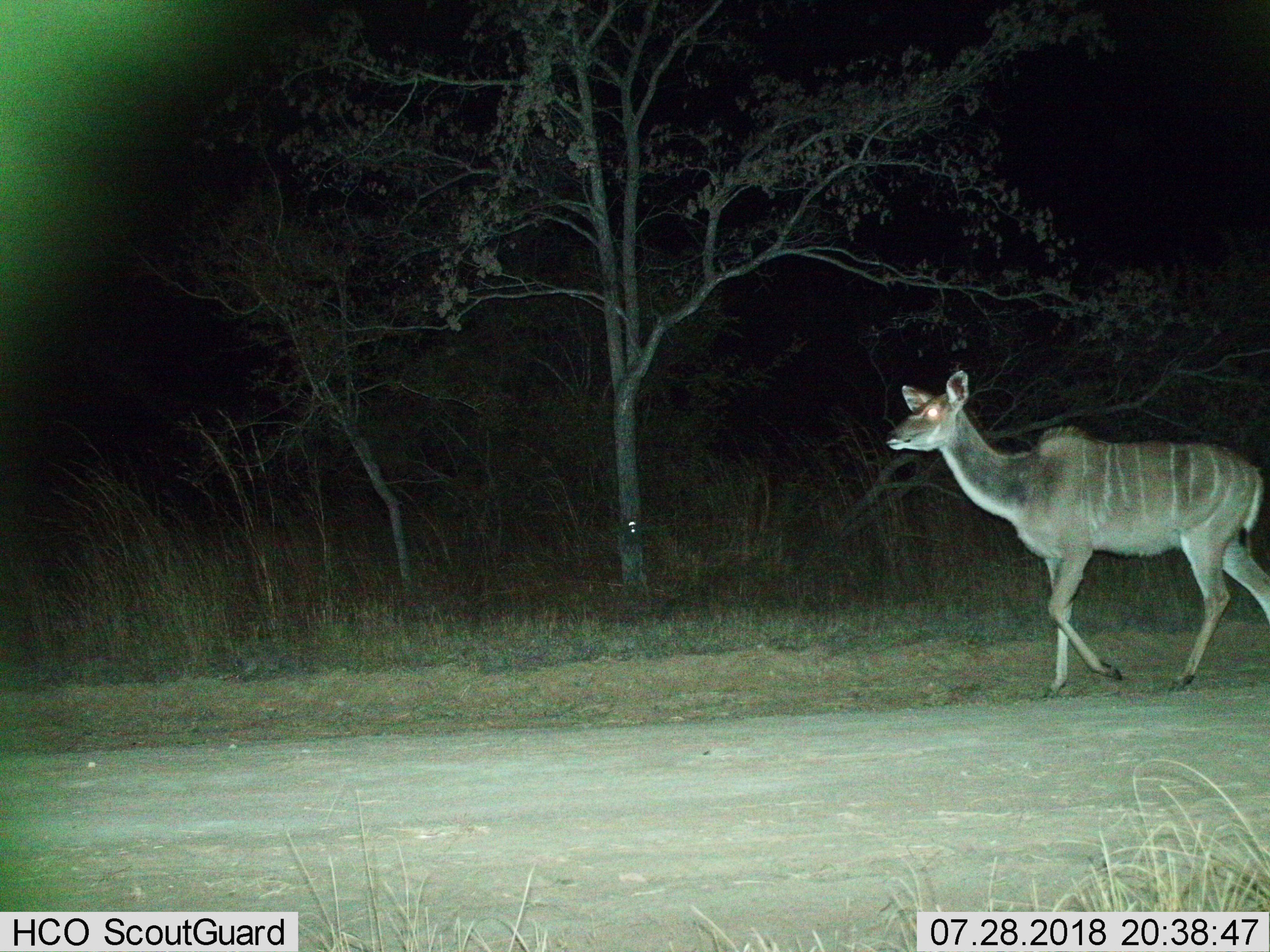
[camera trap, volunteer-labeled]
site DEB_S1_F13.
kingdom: Animalia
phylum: Chordata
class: Mammalia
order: Artiodactyla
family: Bovidae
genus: Tragelaphus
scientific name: Tragelaphus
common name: kudu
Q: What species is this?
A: Kudu (Tragelaphus).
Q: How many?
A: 1.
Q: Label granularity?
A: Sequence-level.